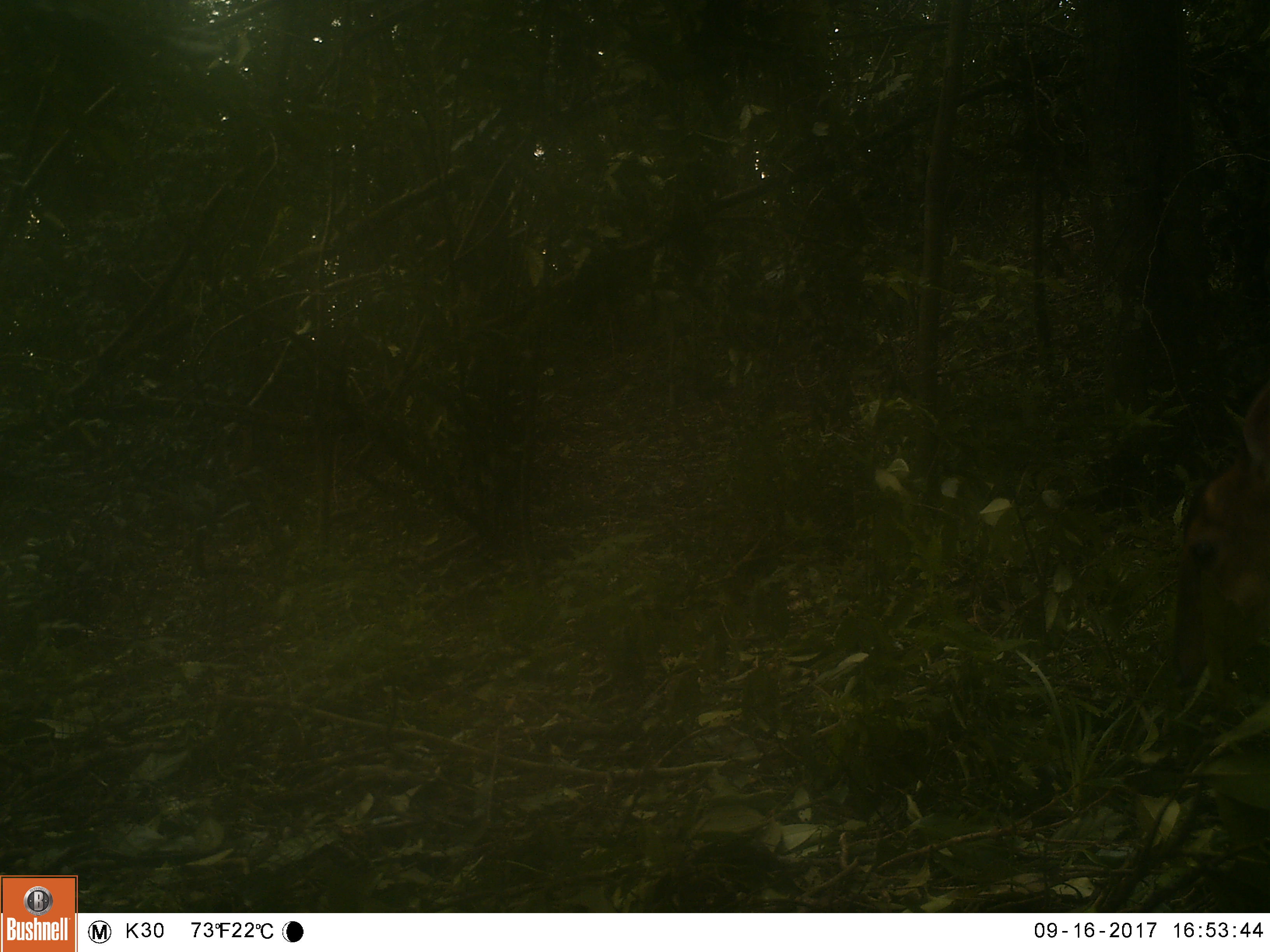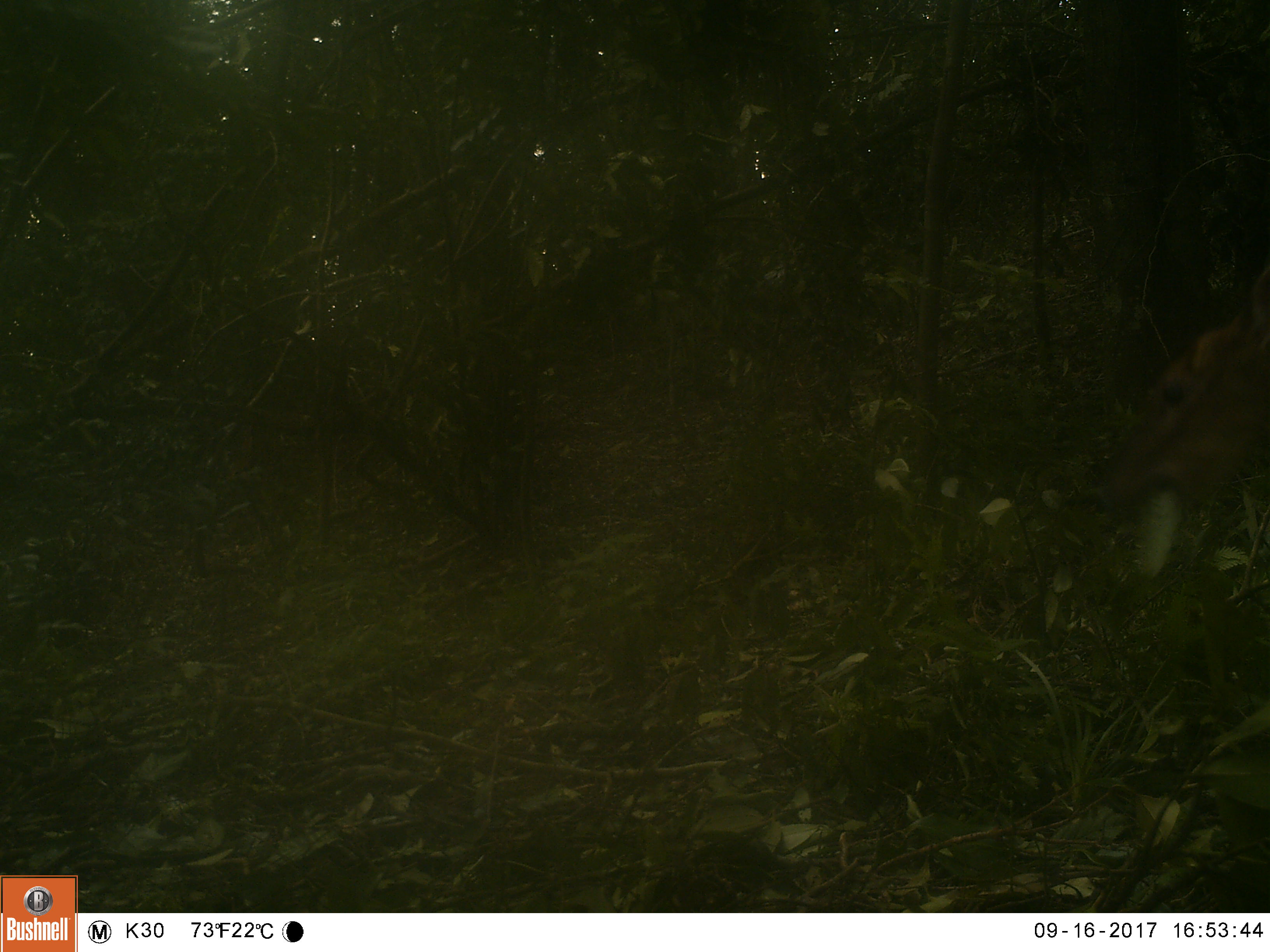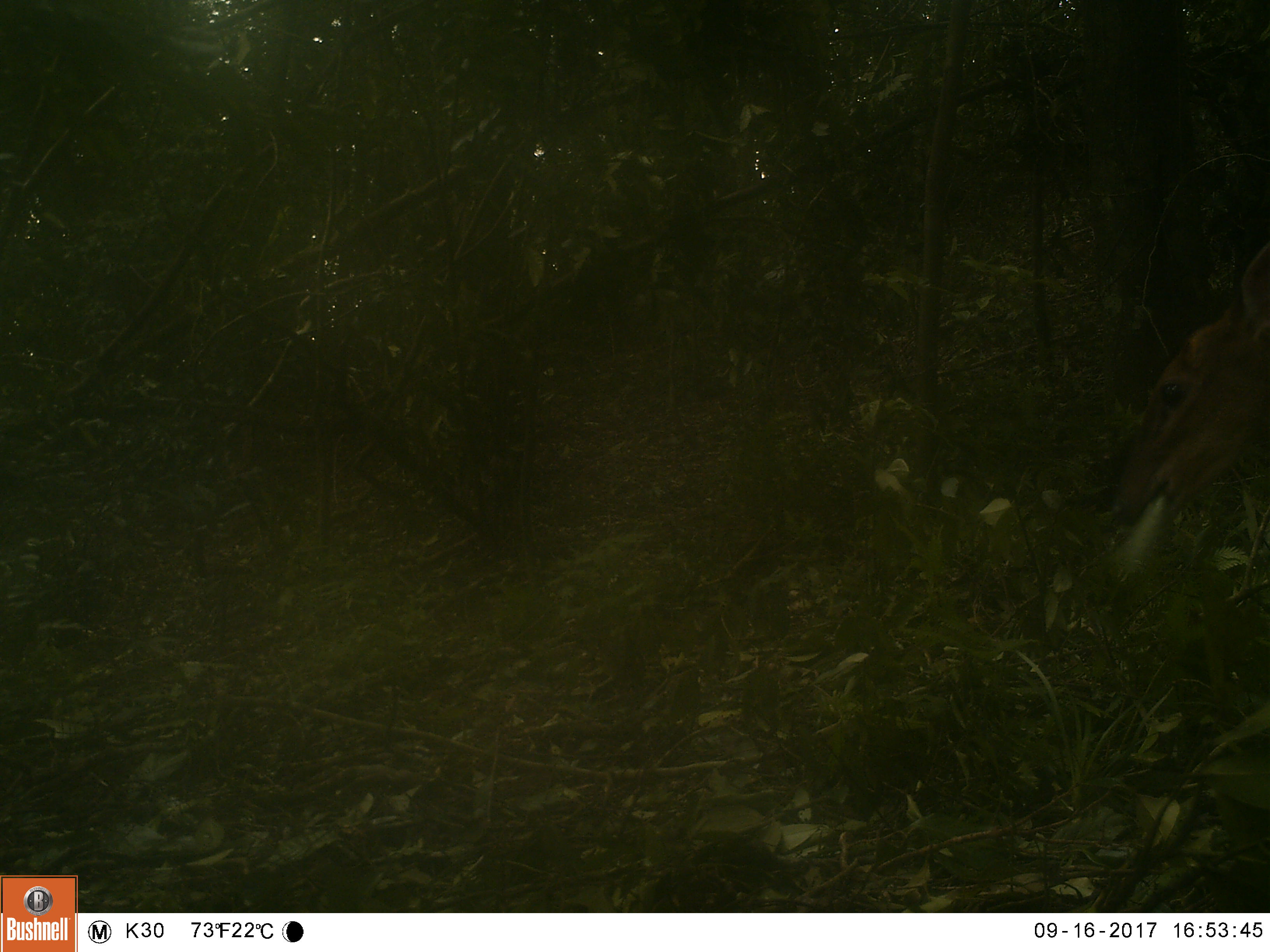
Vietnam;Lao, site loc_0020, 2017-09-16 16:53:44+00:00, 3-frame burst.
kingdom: Animalia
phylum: Chordata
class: Mammalia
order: Artiodactyla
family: Cervidae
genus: Muntiacus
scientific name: Muntiacus vuquangensis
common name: large-antlered muntjac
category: large antlered muntjac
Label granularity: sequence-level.